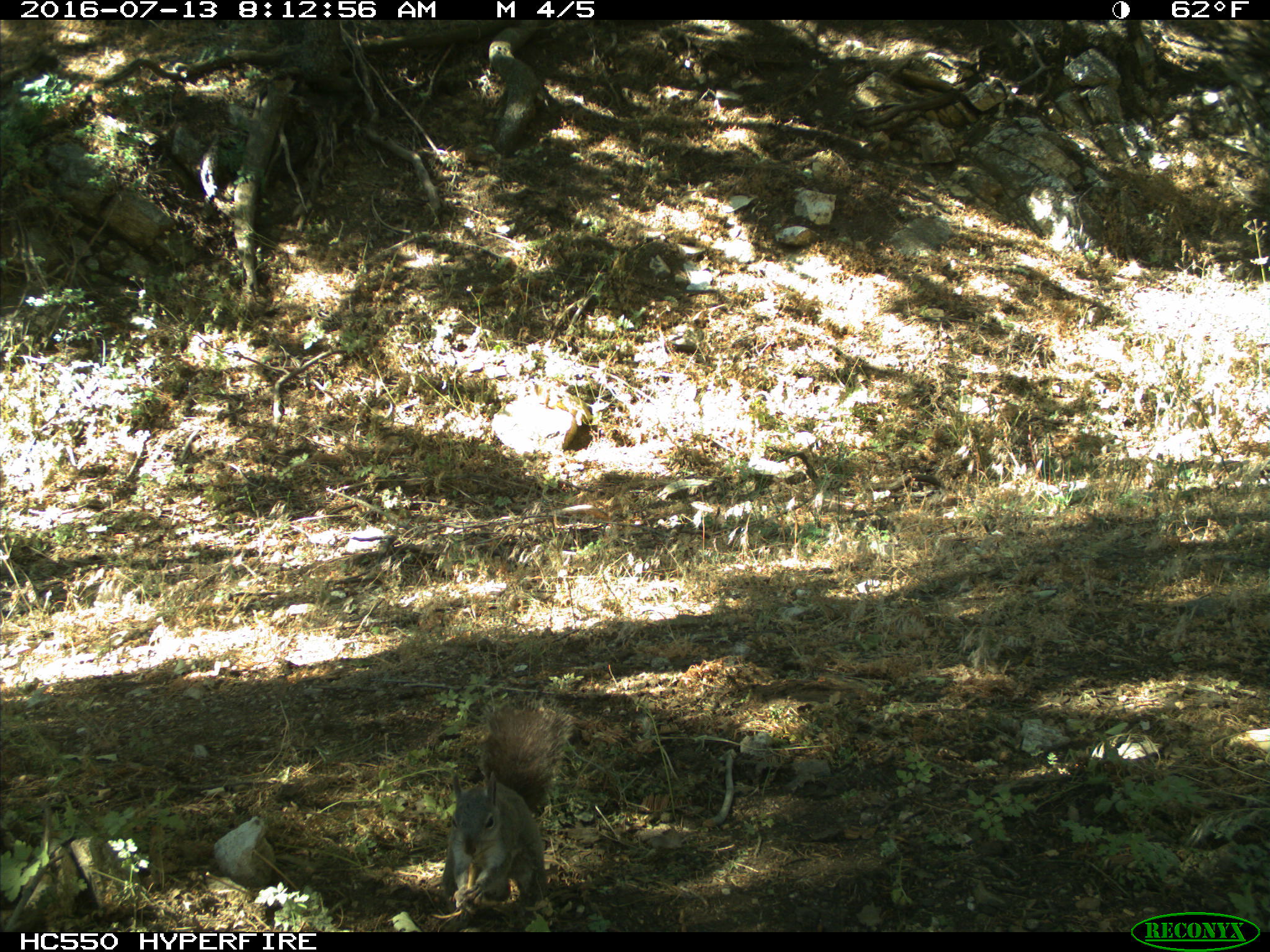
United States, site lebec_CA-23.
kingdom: Animalia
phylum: Chordata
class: Mammalia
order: Rodentia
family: Sciuridae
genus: Sciurus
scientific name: Sciurus carolinensis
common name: eastern gray squirrel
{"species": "Sciurus carolinensis (eastern gray squirrel)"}